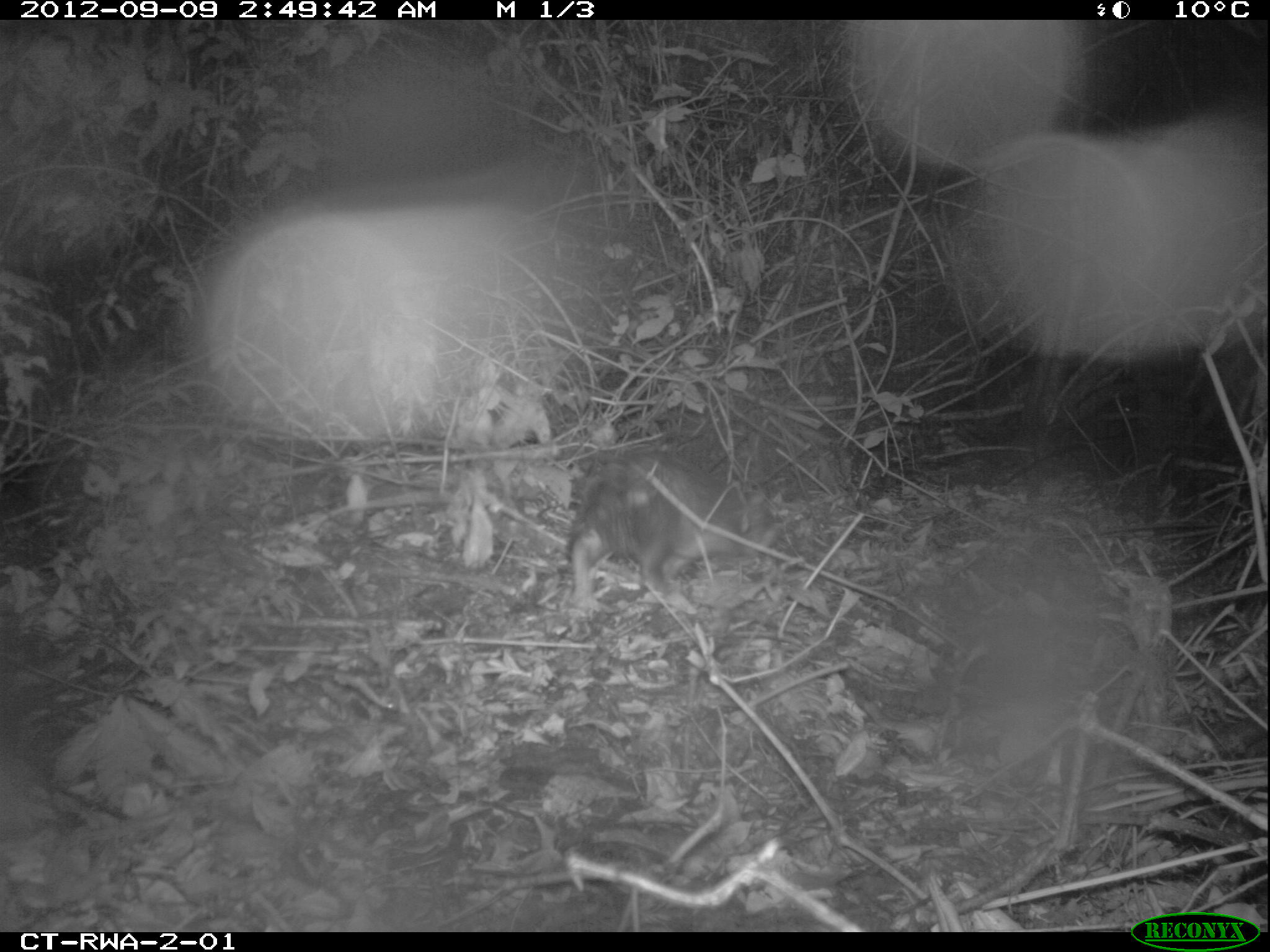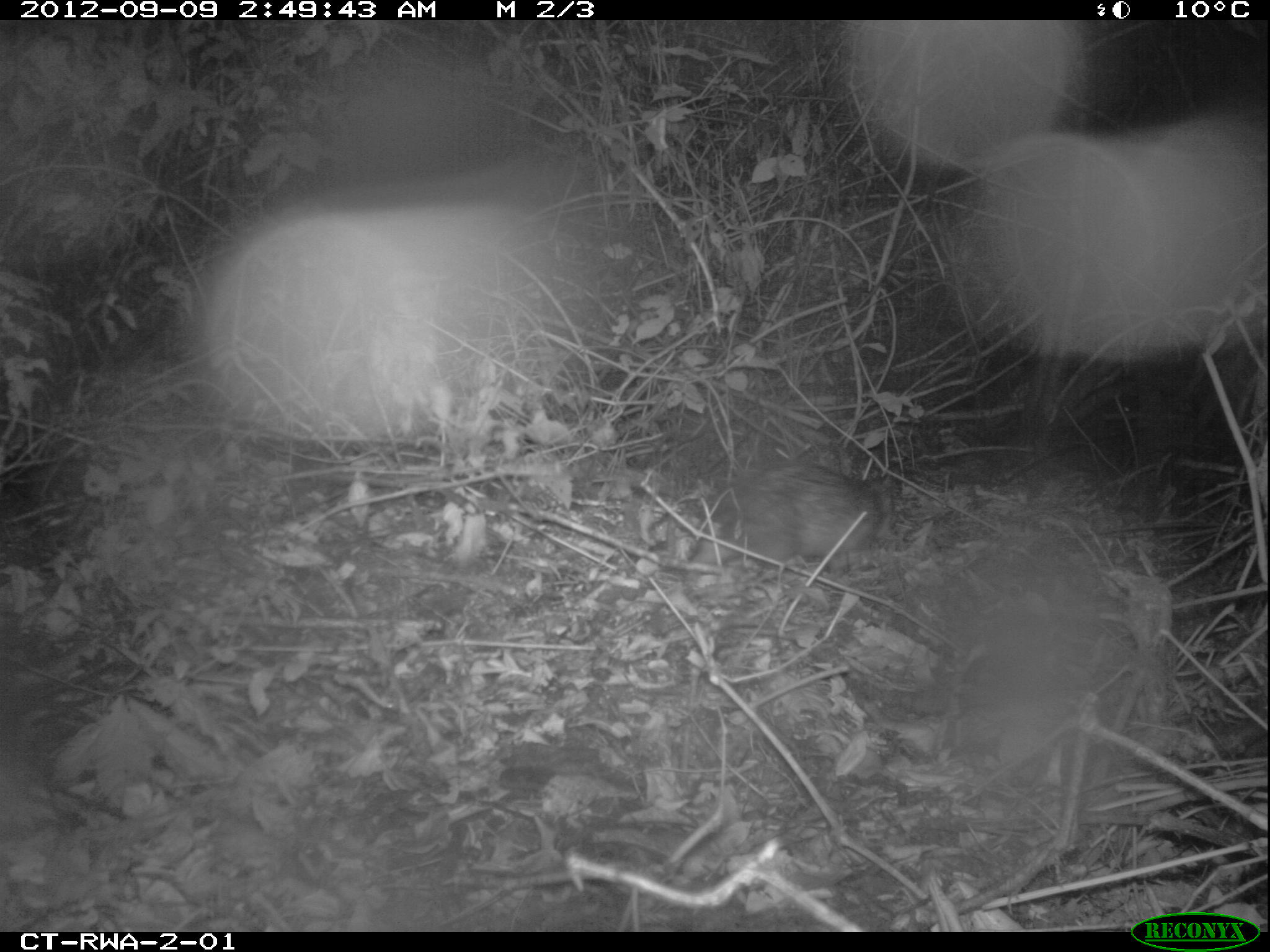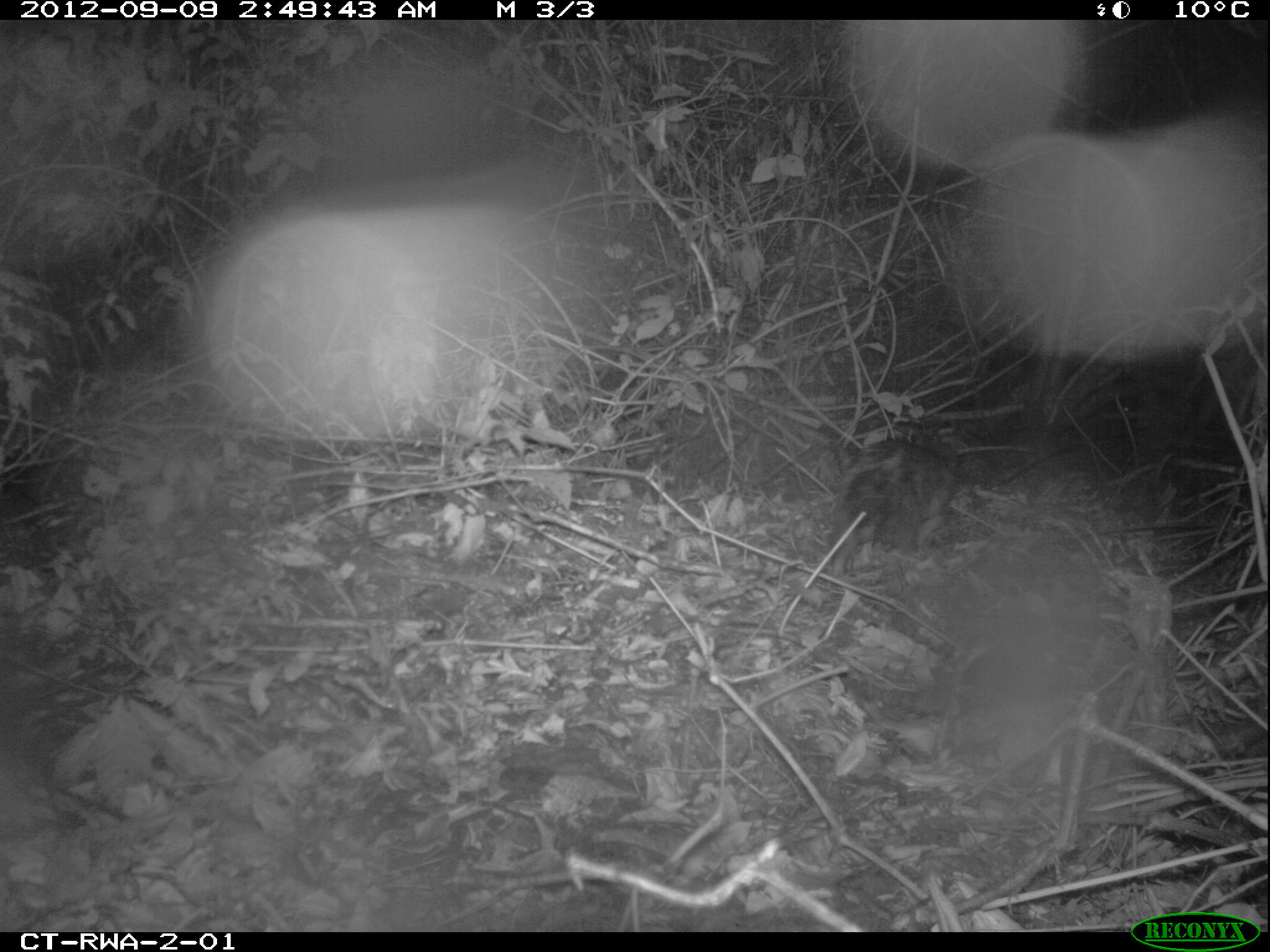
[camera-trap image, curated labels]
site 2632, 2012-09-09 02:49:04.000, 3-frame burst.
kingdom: Animalia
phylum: Chordata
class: Mammalia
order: Rodentia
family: Hystricidae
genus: Atherurus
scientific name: Atherurus africanus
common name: african brush-tailed porcupine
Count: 1.